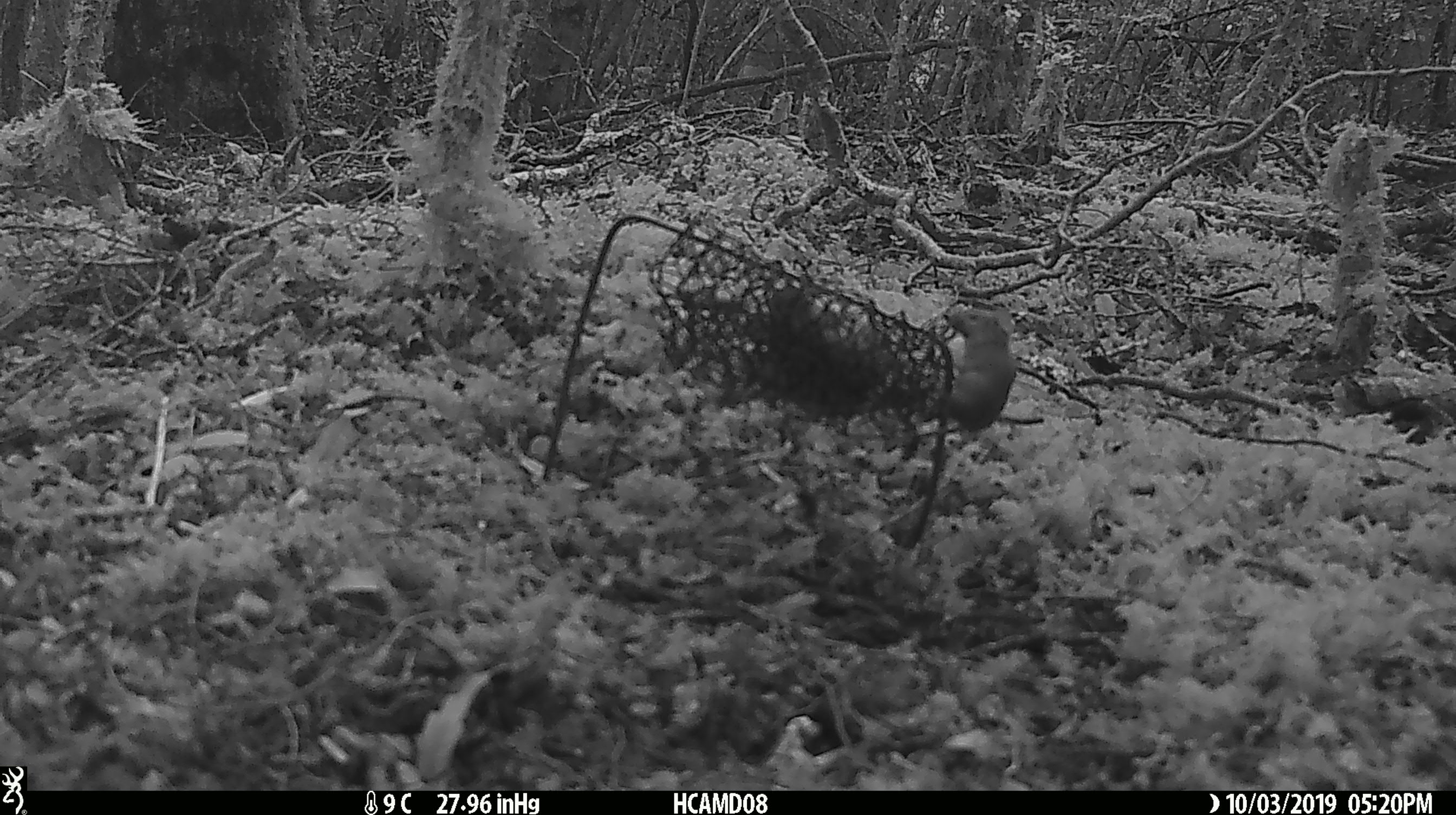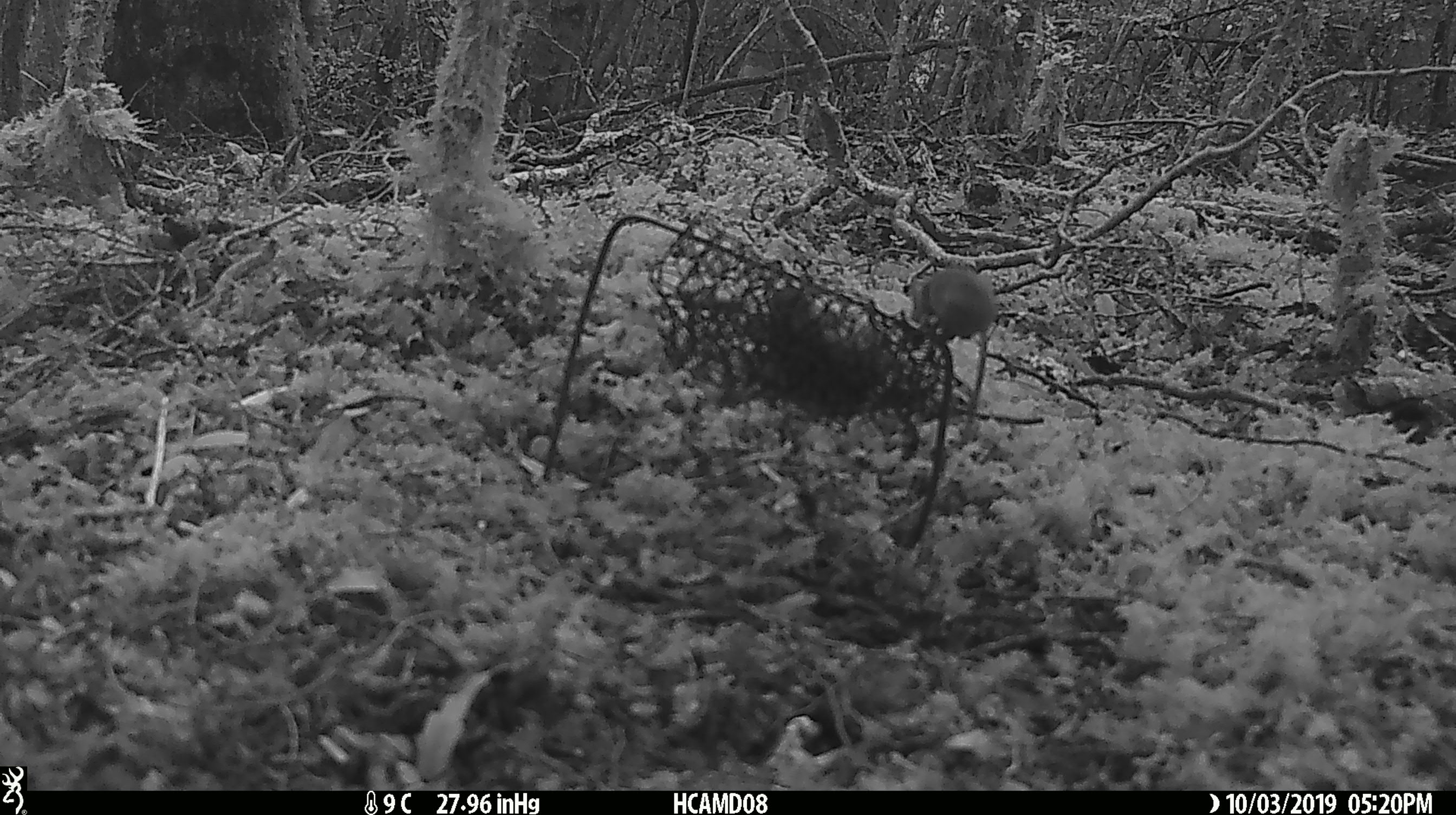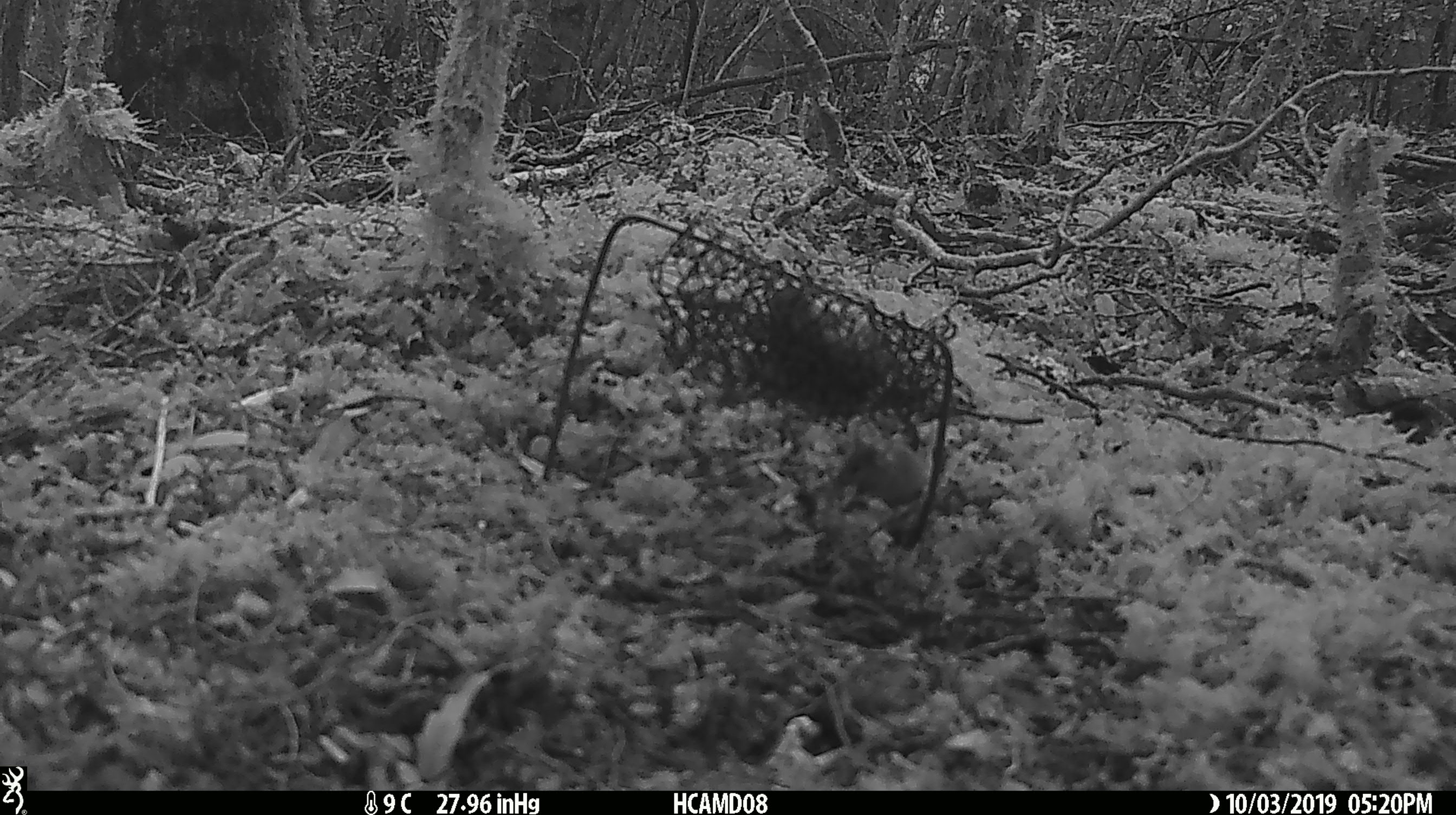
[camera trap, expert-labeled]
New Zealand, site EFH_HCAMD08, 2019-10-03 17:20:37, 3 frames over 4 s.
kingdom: Animalia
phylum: Chordata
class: Mammalia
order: Rodentia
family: Muridae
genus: Mus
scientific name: Mus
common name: mouse